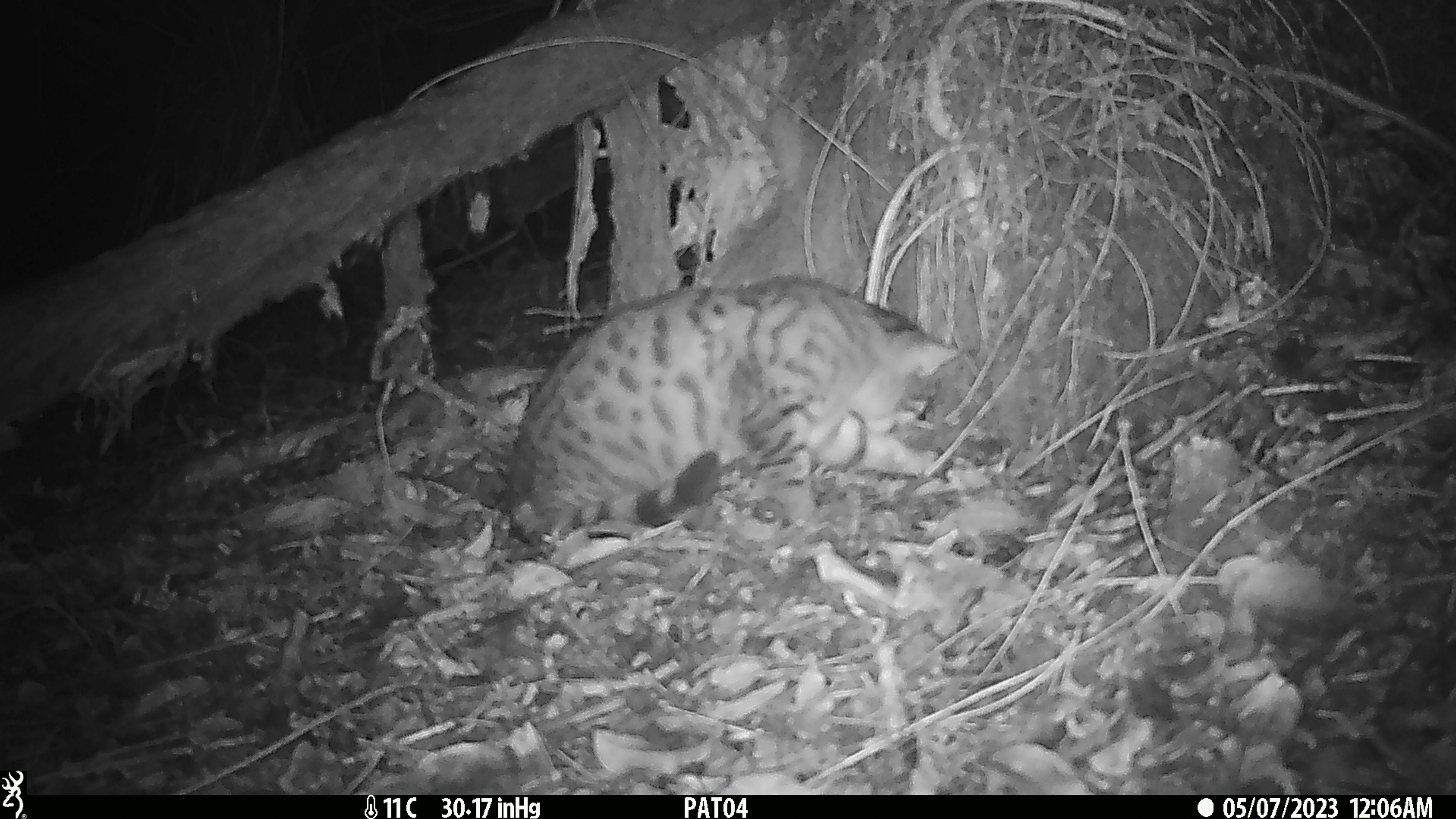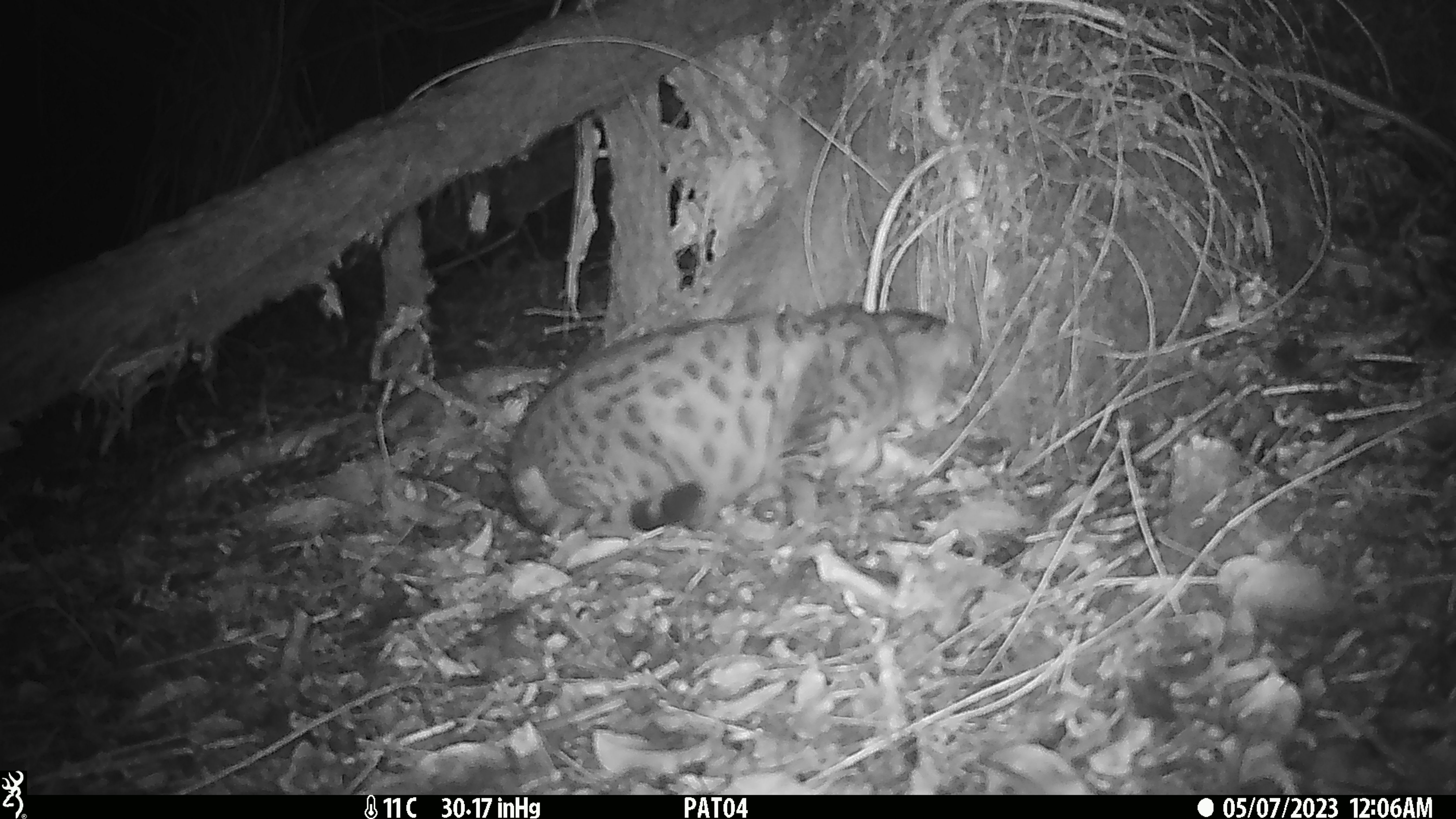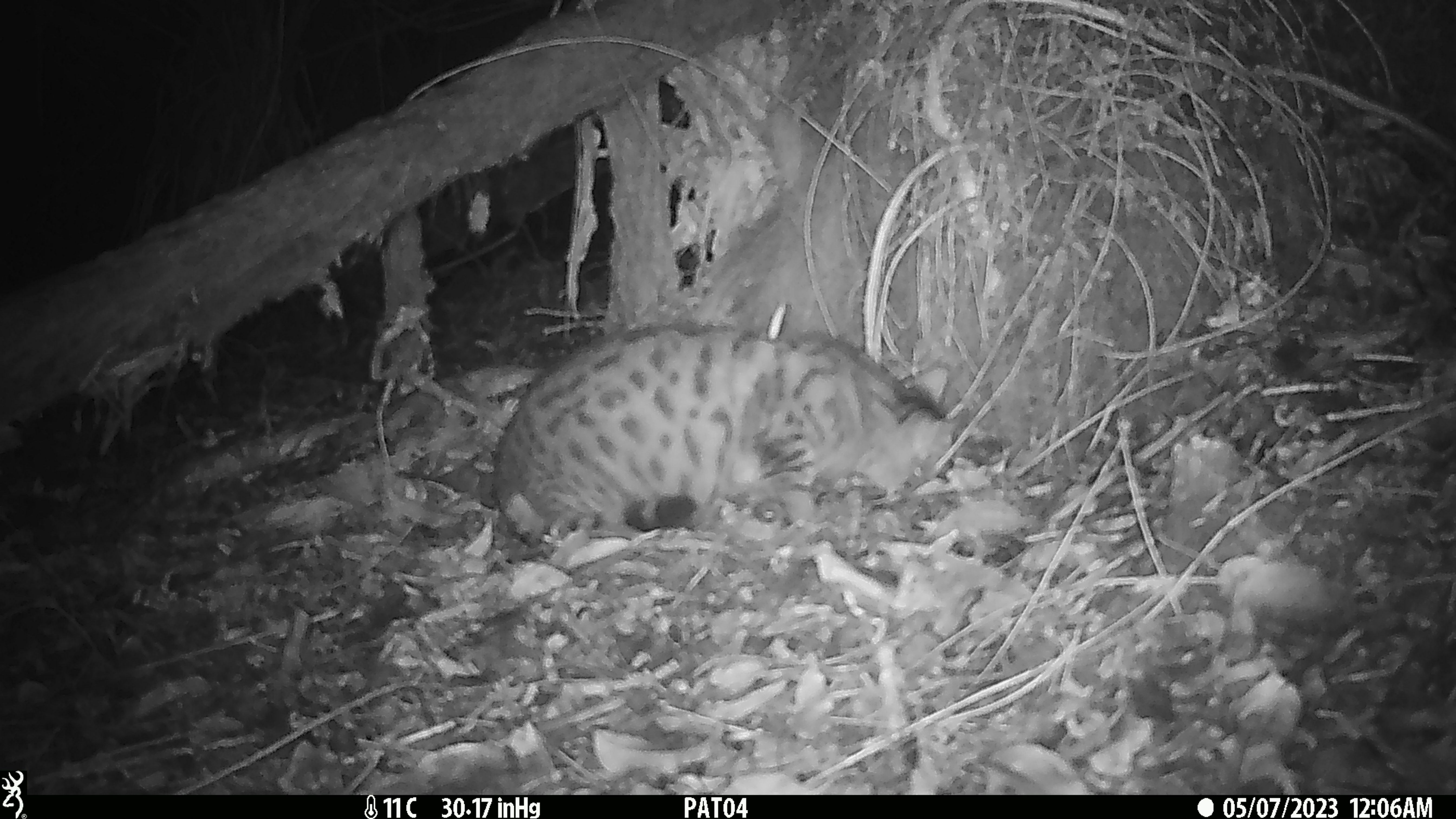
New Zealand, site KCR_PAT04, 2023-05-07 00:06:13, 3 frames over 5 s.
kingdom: Animalia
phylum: Chordata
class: Mammalia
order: Carnivora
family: Felidae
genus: Felis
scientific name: Felis catus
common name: domestic cat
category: cat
Cat (domestic cat) (Felis catus).